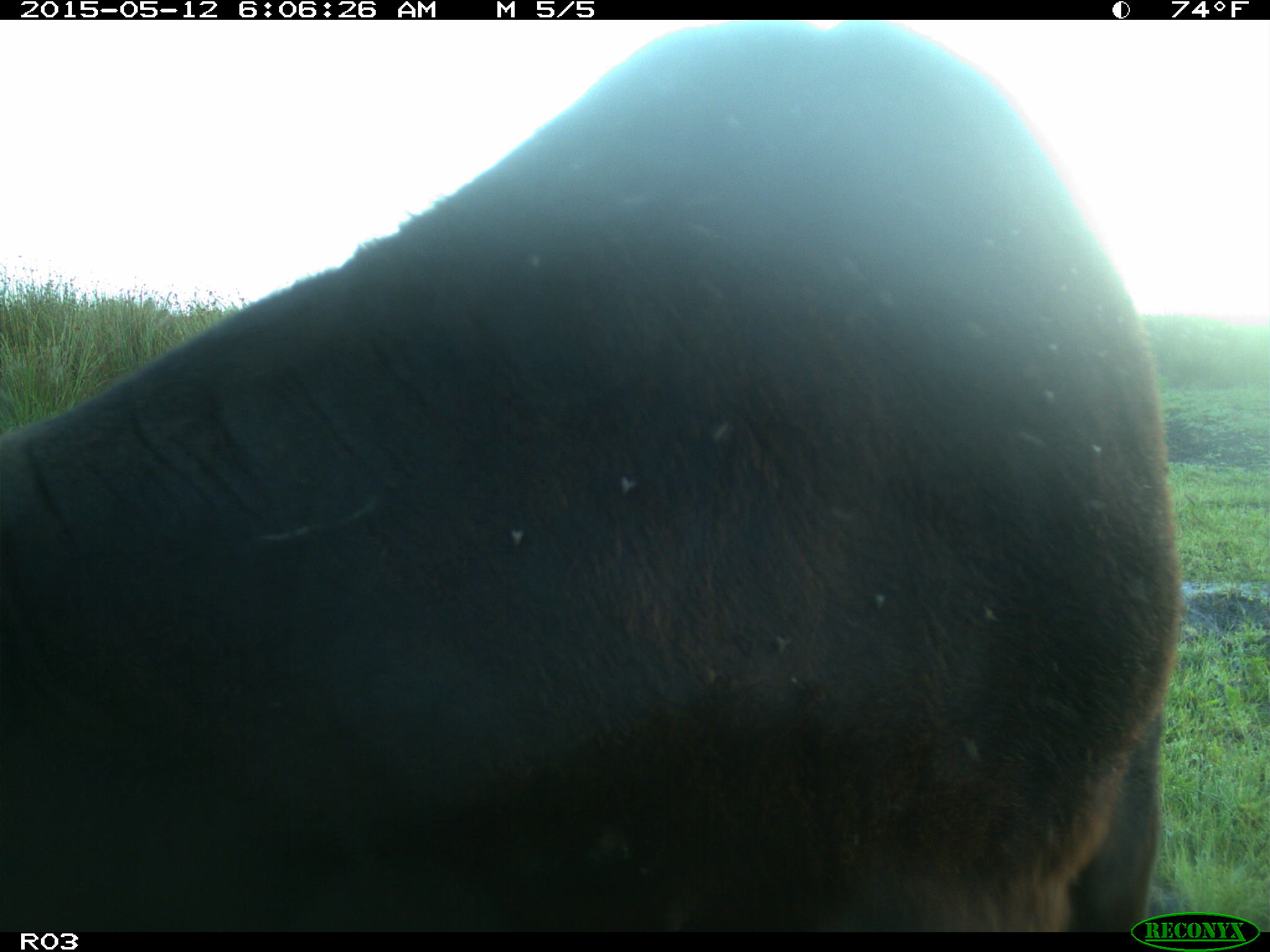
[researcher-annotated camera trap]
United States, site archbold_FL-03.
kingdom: Animalia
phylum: Chordata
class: Mammalia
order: Artiodactyla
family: Bovidae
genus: Bos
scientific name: Bos taurus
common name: domestic cow